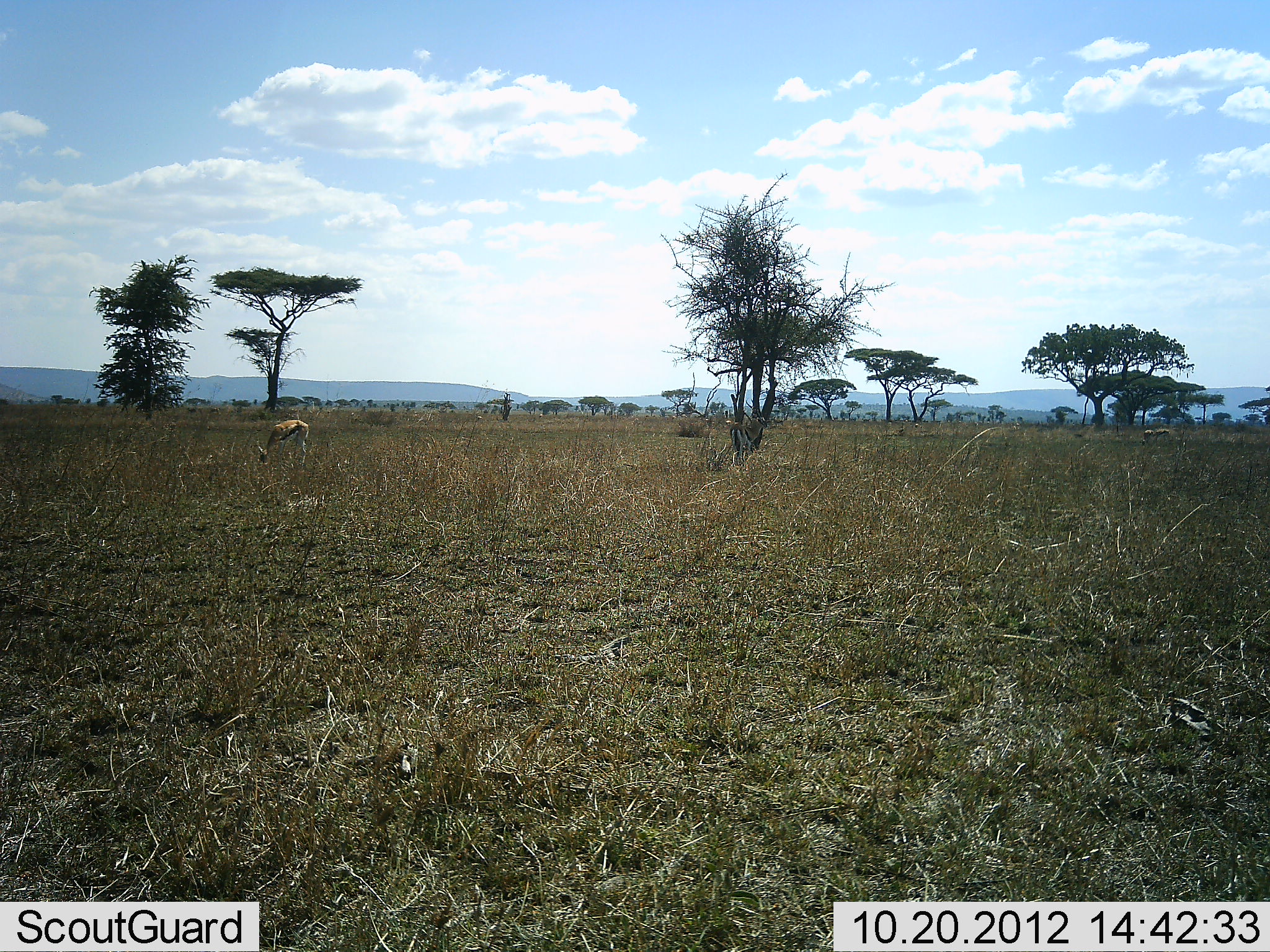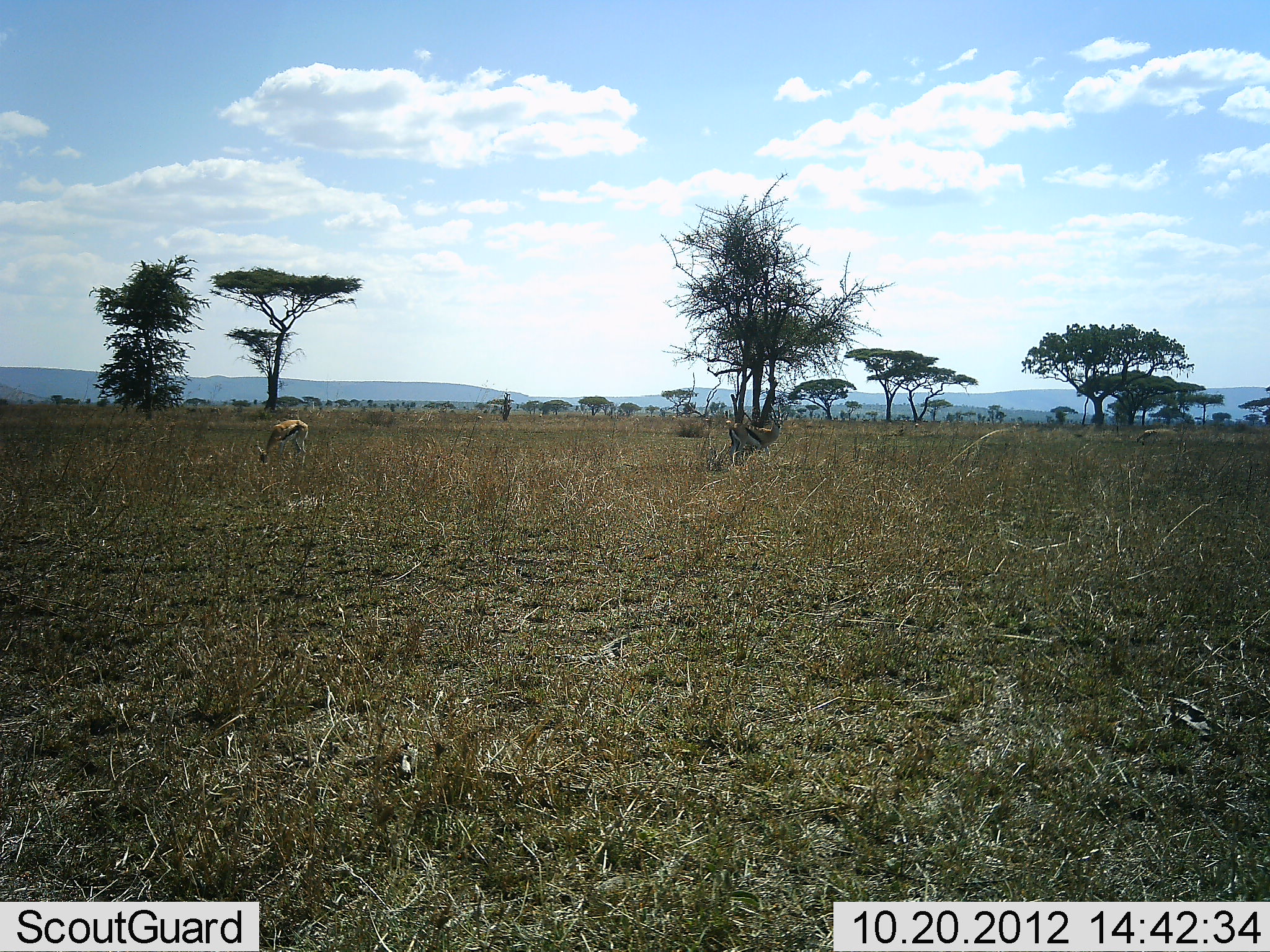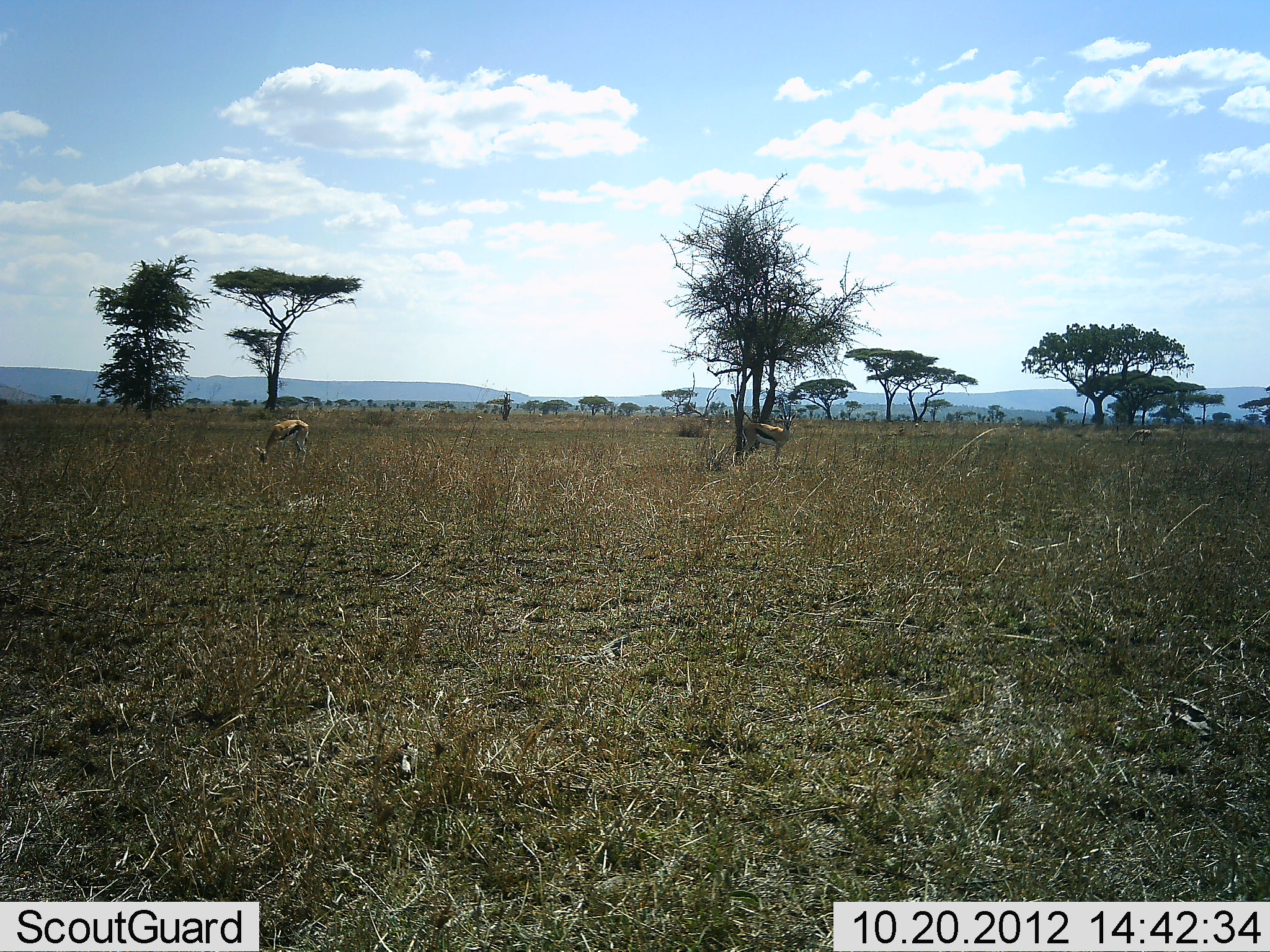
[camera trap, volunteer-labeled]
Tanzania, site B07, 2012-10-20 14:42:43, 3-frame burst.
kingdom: Animalia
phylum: Chordata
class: Mammalia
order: Artiodactyla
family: Bovidae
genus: Eudorcas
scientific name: Eudorcas thomsonii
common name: thomson's gazelle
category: gazellethomsons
Gazellethomsons (thomson's gazelle) (Eudorcas thomsonii), count 2. Behavior (volunteer vote fractions): standing 50%, resting 0%, moving 60%, interacting 0%. Young present (vote fraction): 0%. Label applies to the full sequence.